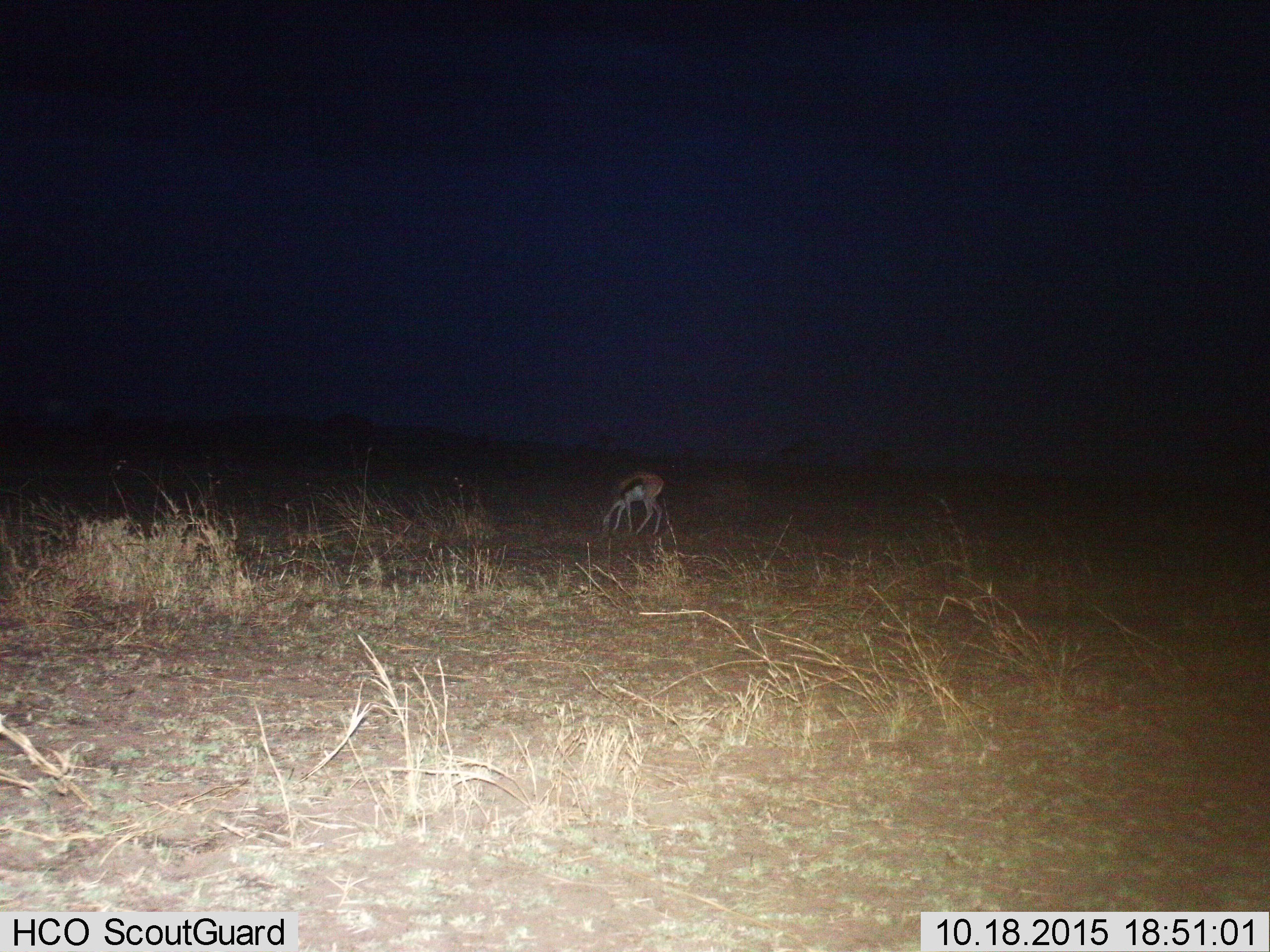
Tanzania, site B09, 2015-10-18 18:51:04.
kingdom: Animalia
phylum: Chordata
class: Mammalia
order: Artiodactyla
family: Bovidae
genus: Eudorcas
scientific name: Eudorcas thomsonii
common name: thomson's gazelle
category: gazellethomsons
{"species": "gazellethomsons (thomson's gazelle) (Eudorcas thomsonii)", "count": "1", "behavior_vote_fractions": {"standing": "7%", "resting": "0%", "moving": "0%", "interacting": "0%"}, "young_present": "0%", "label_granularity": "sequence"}